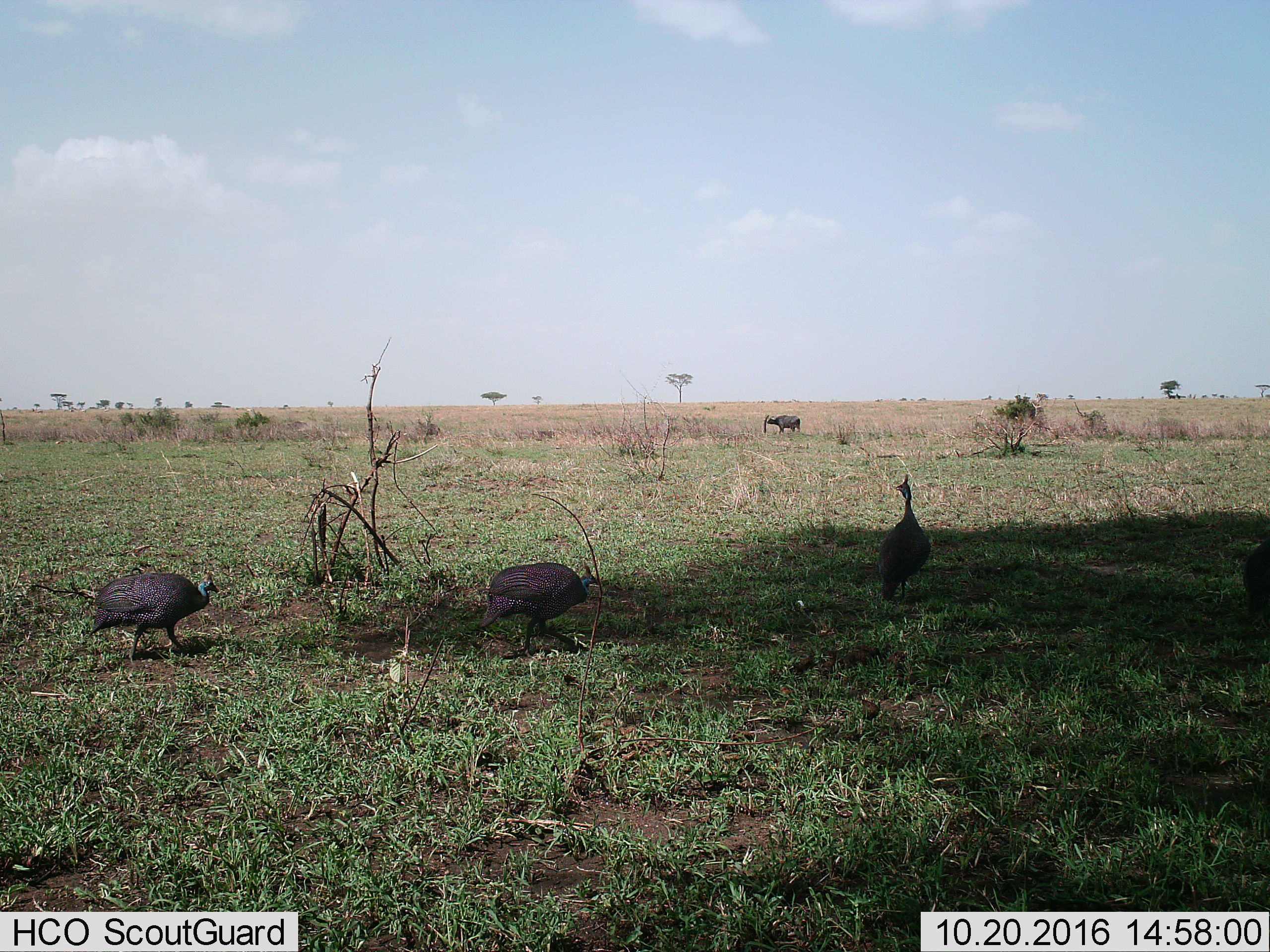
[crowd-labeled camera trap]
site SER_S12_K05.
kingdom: Animalia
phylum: Chordata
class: Mammalia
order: Artiodactyla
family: Bovidae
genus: Syncerus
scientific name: Syncerus caffer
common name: african buffalo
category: buffalo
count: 1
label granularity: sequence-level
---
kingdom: Animalia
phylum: Chordata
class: Aves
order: Galliformes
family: Numididae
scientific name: Numididae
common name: guineafowl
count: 3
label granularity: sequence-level